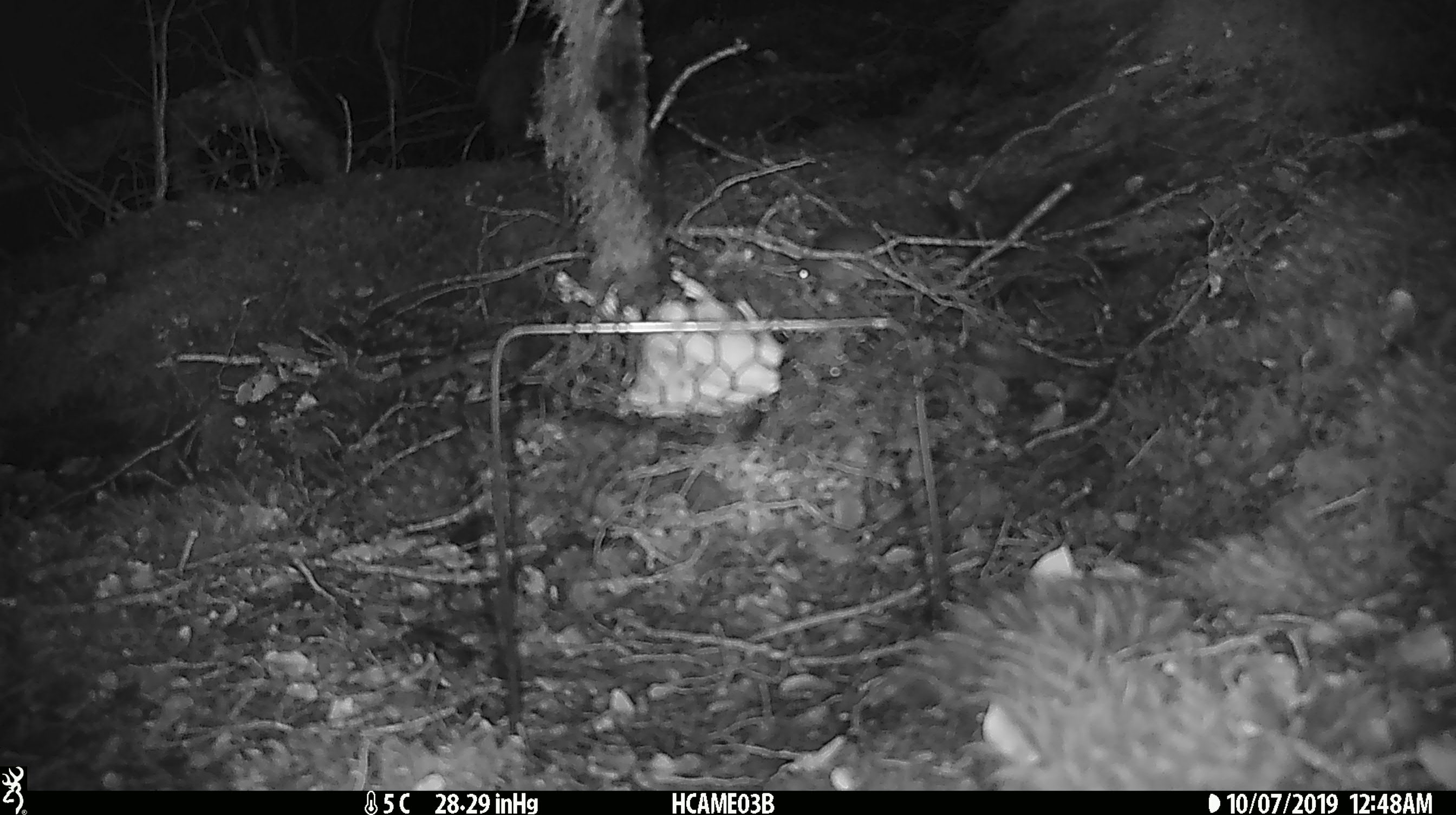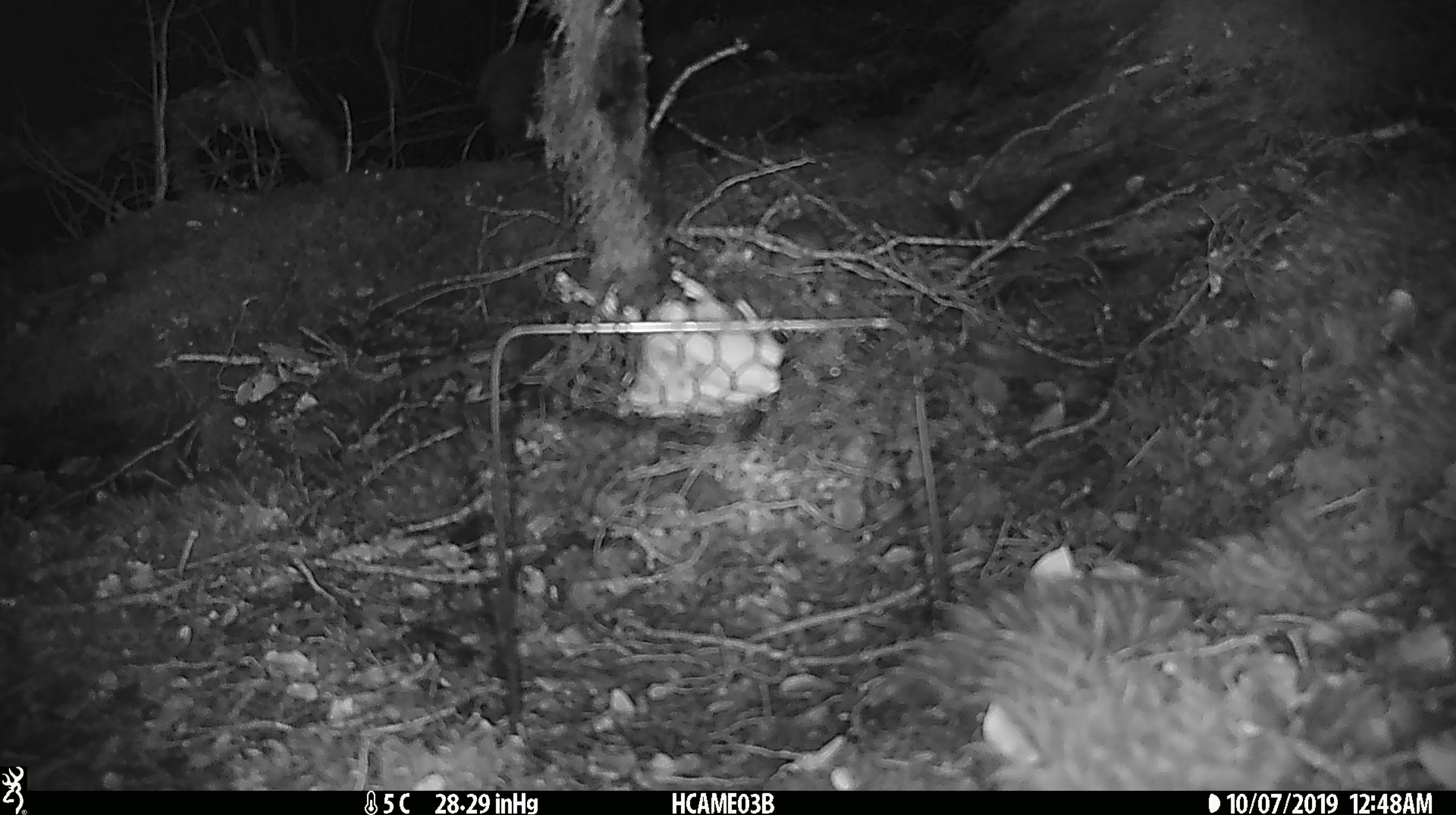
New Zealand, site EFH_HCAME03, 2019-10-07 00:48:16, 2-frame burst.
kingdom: Animalia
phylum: Chordata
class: Mammalia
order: Rodentia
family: Muridae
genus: Mus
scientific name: Mus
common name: mouse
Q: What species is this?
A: Mouse (Mus).